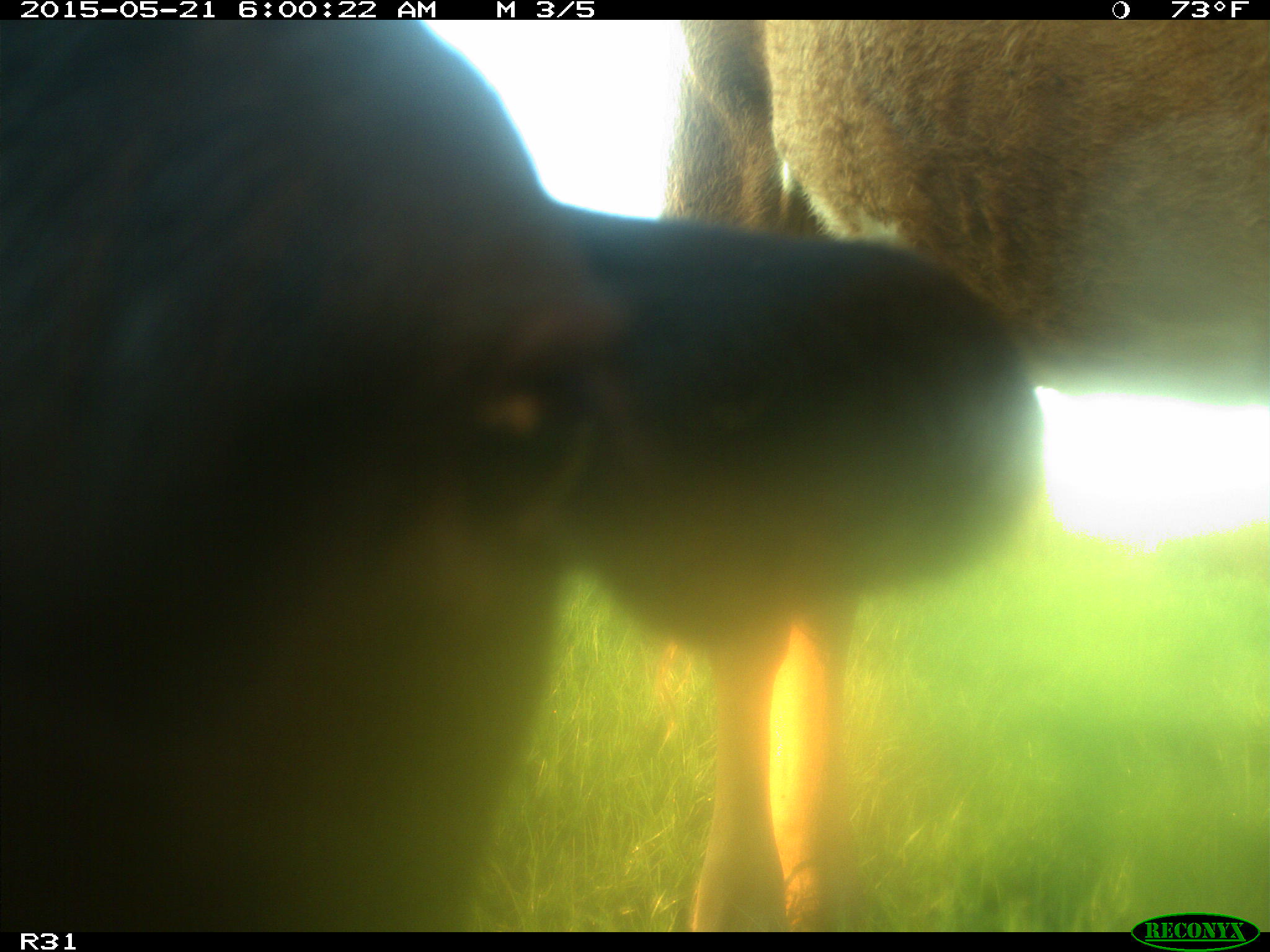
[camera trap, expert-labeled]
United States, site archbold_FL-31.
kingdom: Animalia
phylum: Chordata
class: Mammalia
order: Artiodactyla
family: Bovidae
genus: Bos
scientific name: Bos taurus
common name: domestic cow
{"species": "Bos taurus (domestic cow)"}